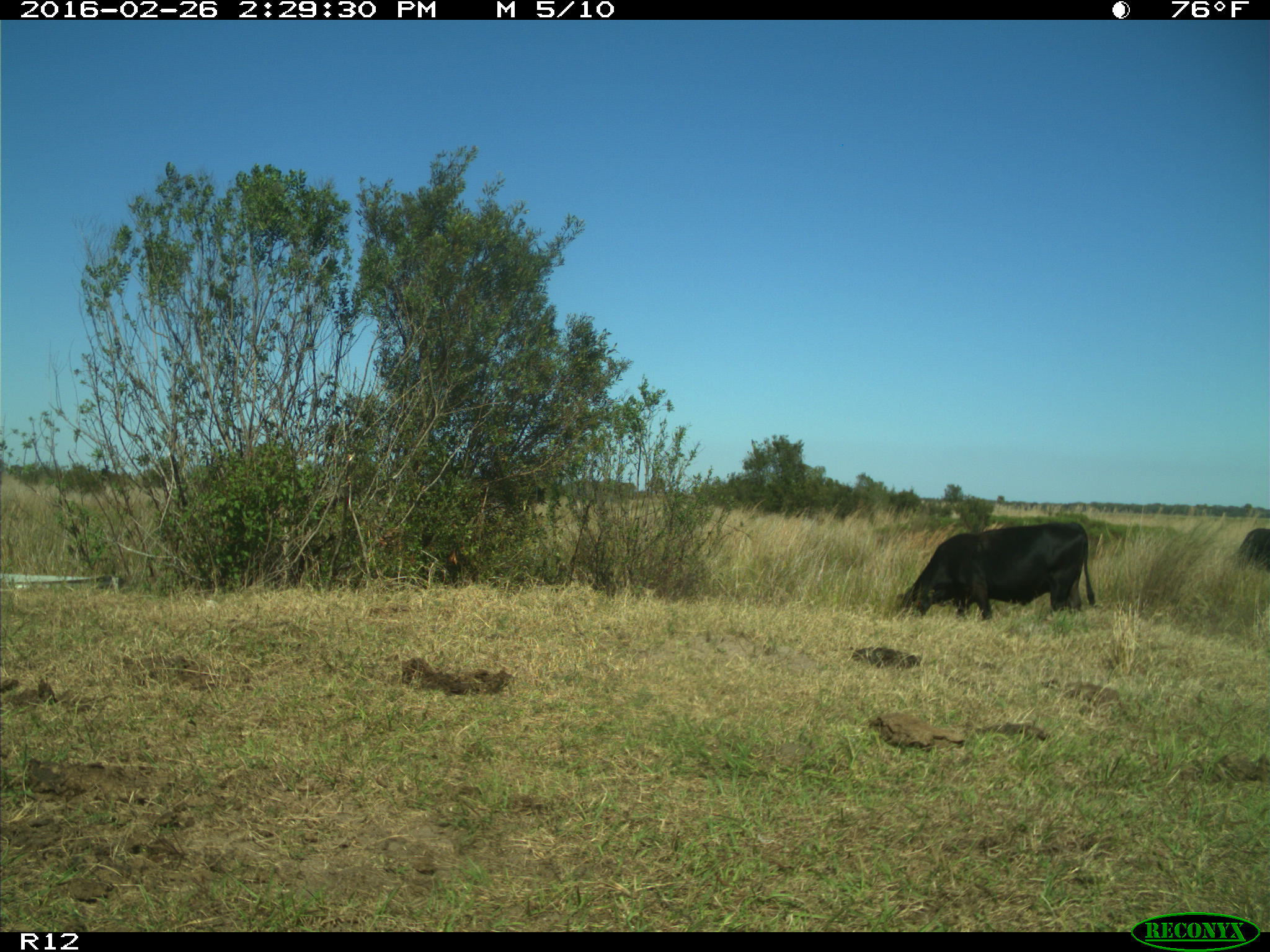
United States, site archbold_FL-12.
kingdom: Animalia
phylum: Chordata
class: Mammalia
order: Artiodactyla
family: Bovidae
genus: Bos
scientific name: Bos taurus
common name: domestic cow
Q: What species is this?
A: Bos taurus (domestic cow).